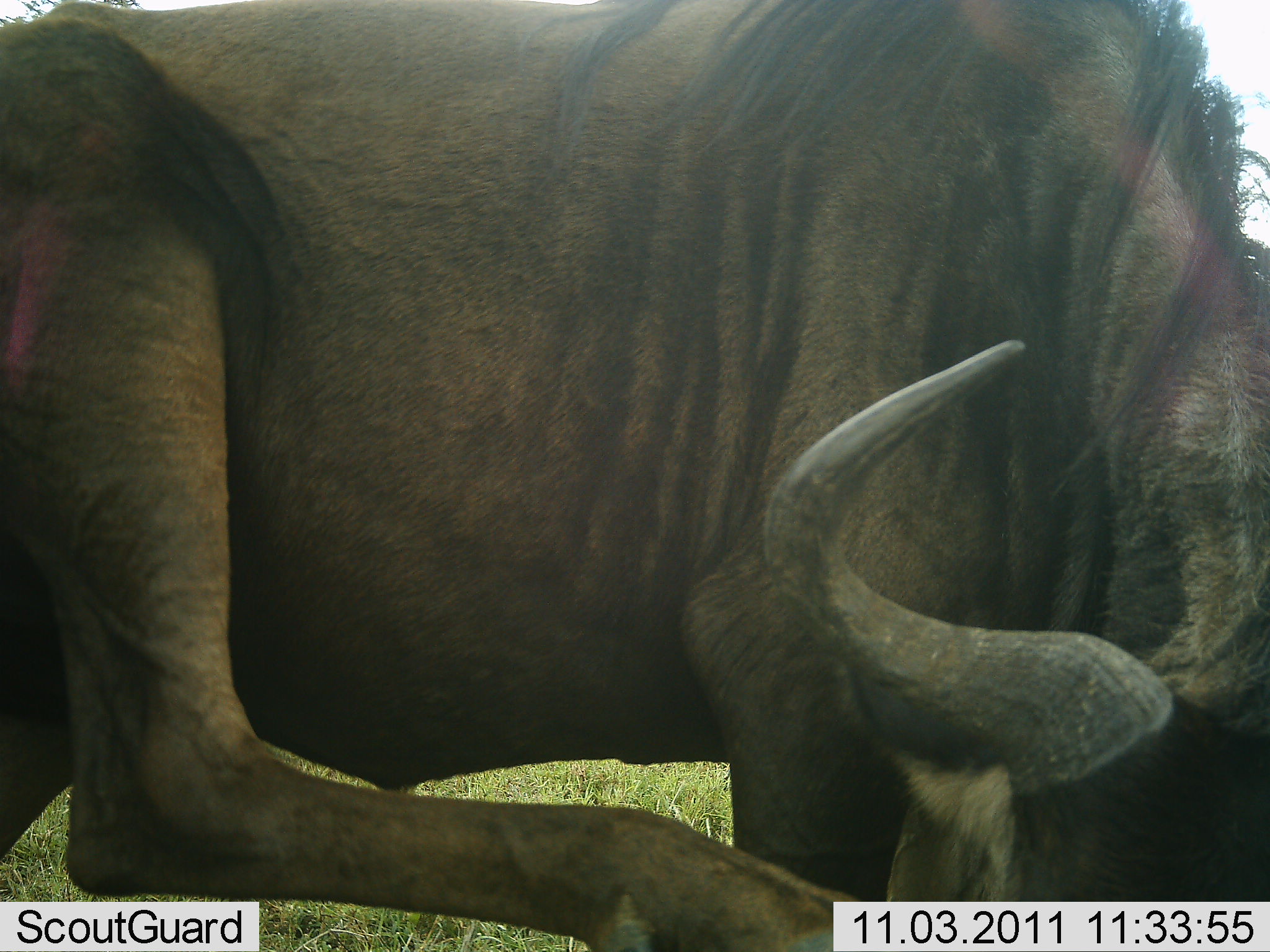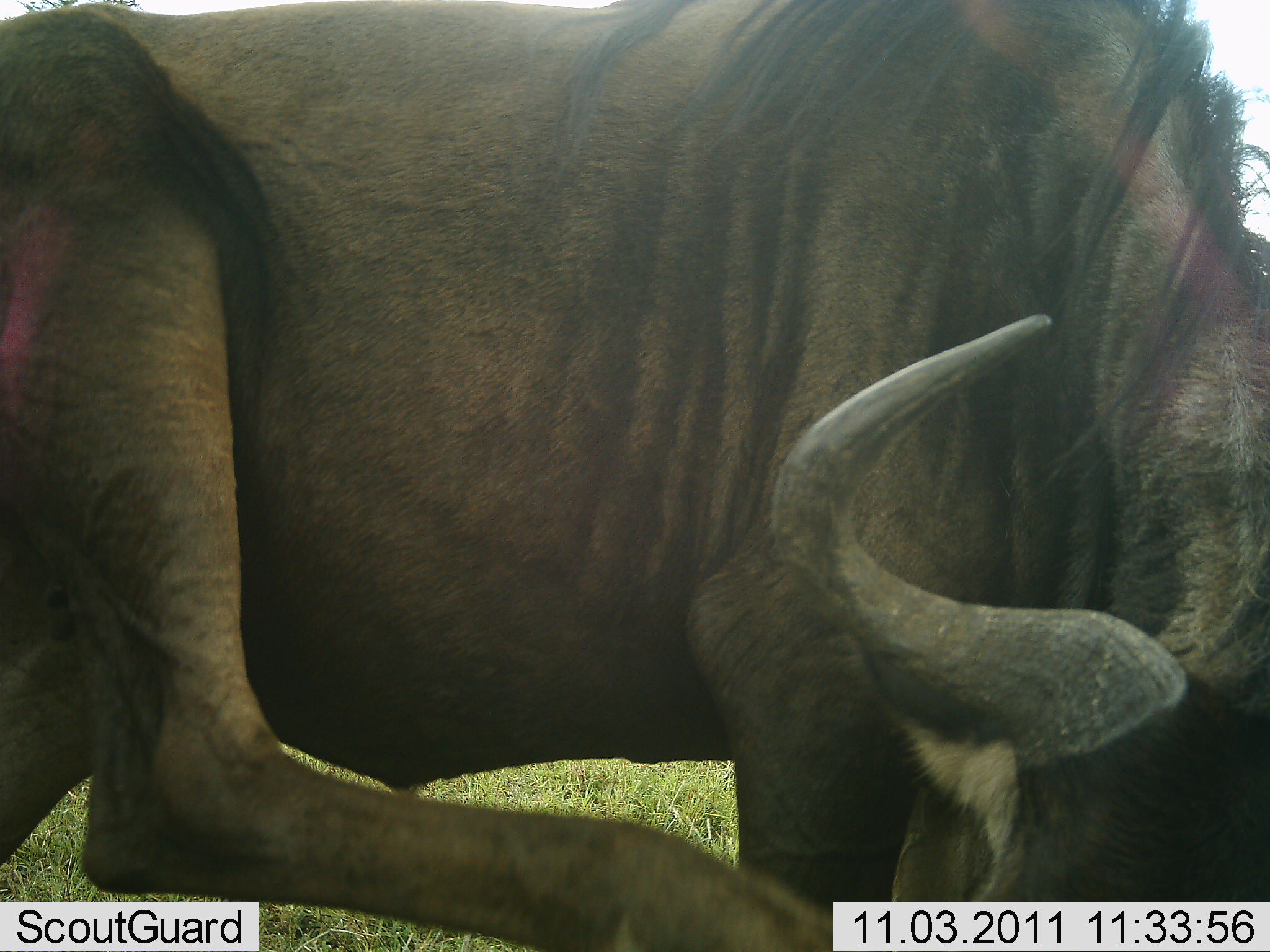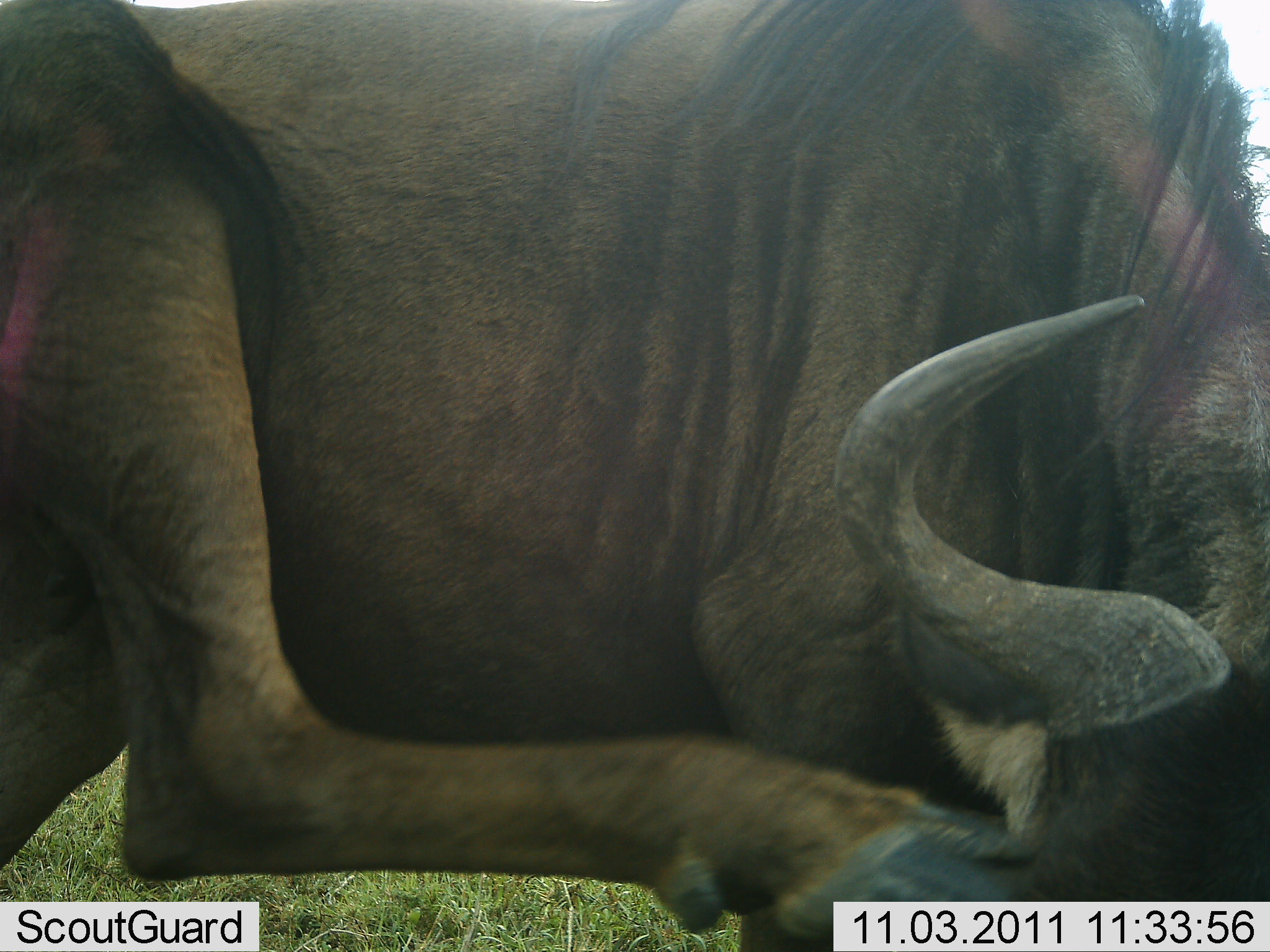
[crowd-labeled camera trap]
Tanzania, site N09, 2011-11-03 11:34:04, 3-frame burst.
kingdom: Animalia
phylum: Chordata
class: Mammalia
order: Artiodactyla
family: Bovidae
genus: Connochaetes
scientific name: Connochaetes taurinus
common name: blue wildebeest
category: wildebeest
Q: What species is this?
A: Wildebeest (blue wildebeest) (Connochaetes taurinus).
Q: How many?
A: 1.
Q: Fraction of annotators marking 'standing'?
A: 92%.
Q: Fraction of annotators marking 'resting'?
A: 0%.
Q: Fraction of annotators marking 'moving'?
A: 17%.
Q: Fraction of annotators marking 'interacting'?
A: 0%.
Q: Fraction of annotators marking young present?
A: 0%.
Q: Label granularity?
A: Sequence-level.